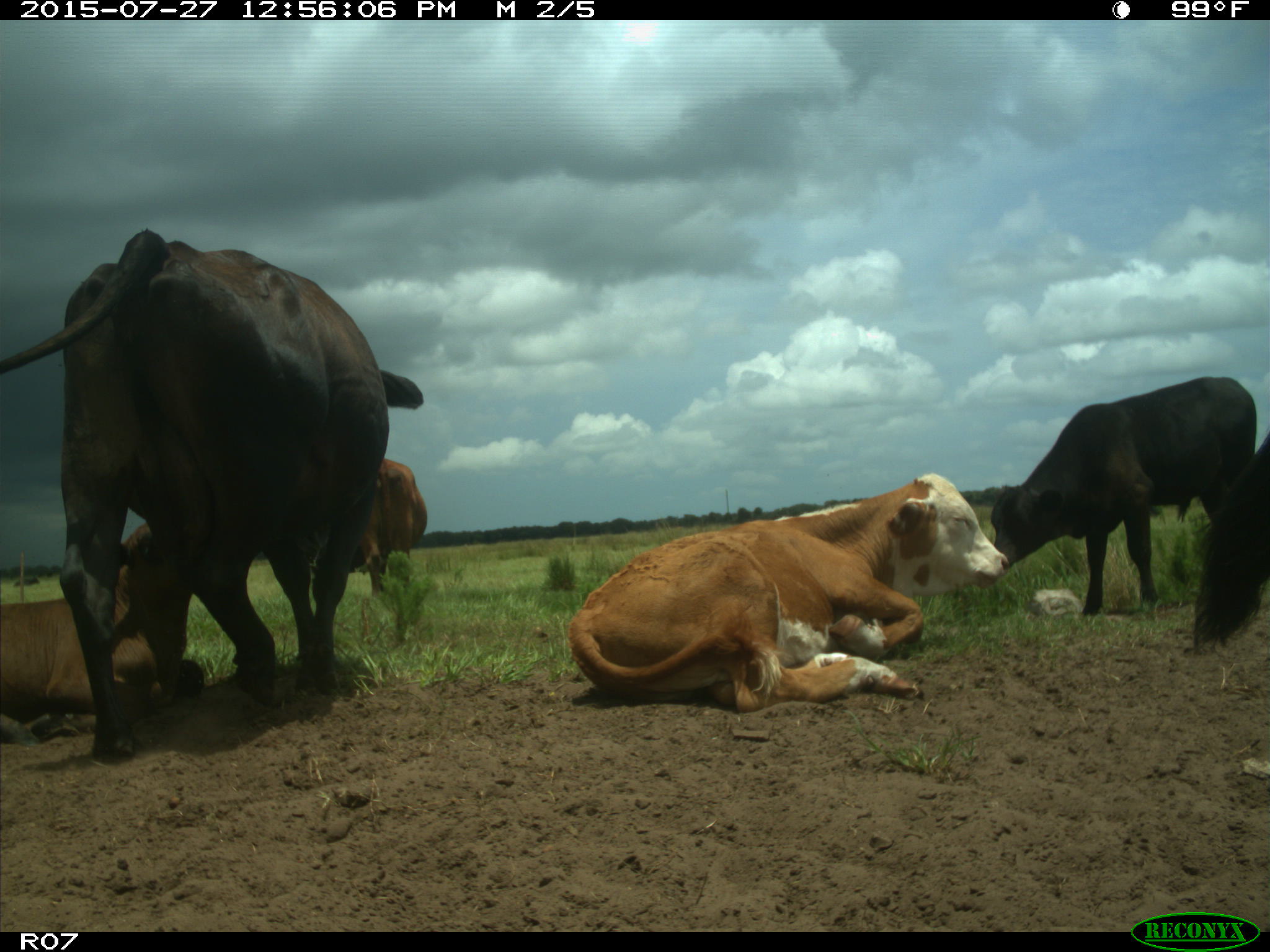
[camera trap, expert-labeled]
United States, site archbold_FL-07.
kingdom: Animalia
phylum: Chordata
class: Mammalia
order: Artiodactyla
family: Bovidae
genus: Bos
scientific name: Bos taurus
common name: domestic cow